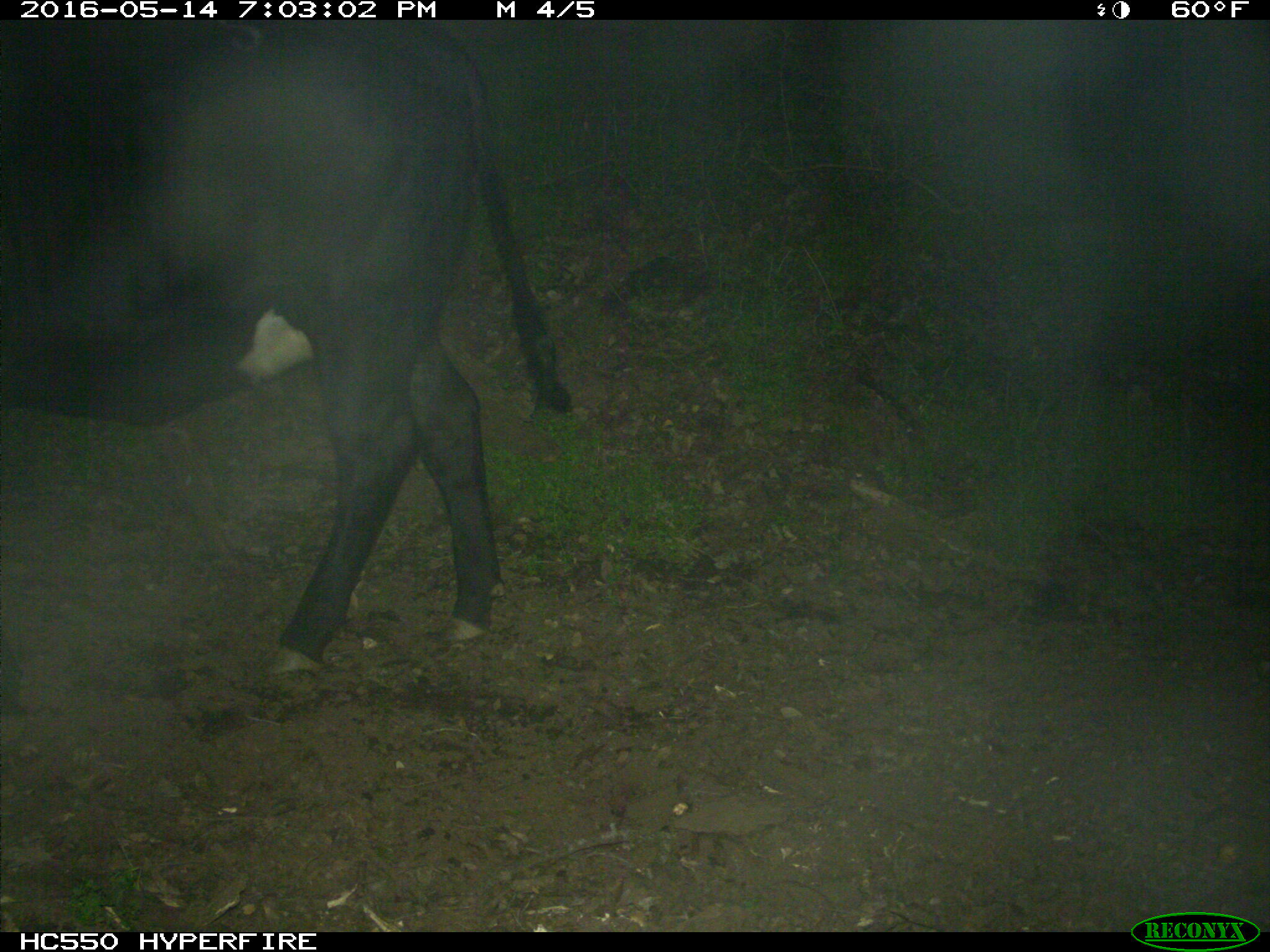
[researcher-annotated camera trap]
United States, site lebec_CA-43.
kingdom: Animalia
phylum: Chordata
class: Mammalia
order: Artiodactyla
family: Bovidae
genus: Bos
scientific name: Bos taurus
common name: domestic cow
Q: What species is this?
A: Bos taurus (domestic cow).